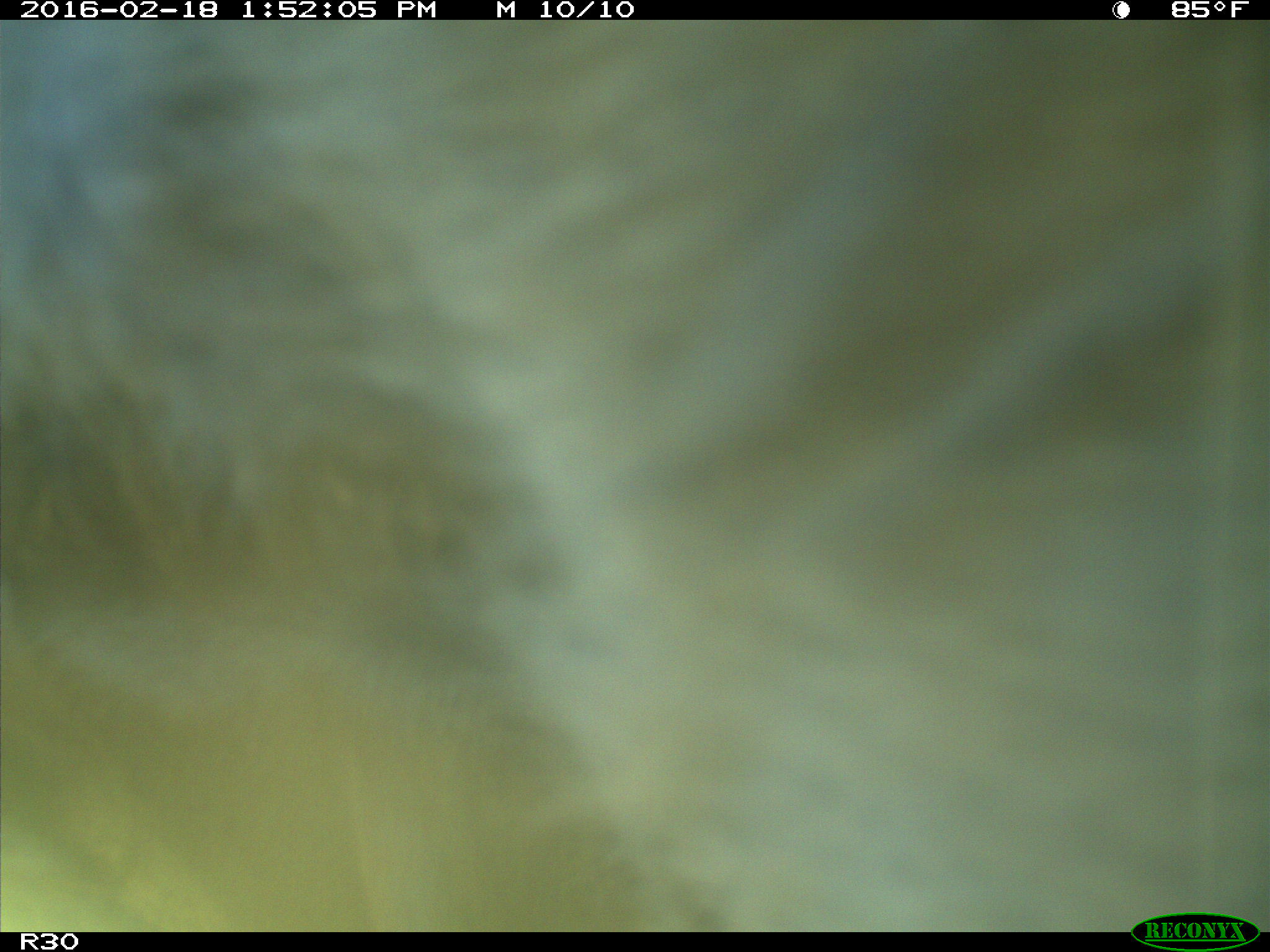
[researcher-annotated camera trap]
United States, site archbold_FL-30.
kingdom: Animalia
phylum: Chordata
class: Mammalia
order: Artiodactyla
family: Bovidae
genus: Bos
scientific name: Bos taurus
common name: domestic cow